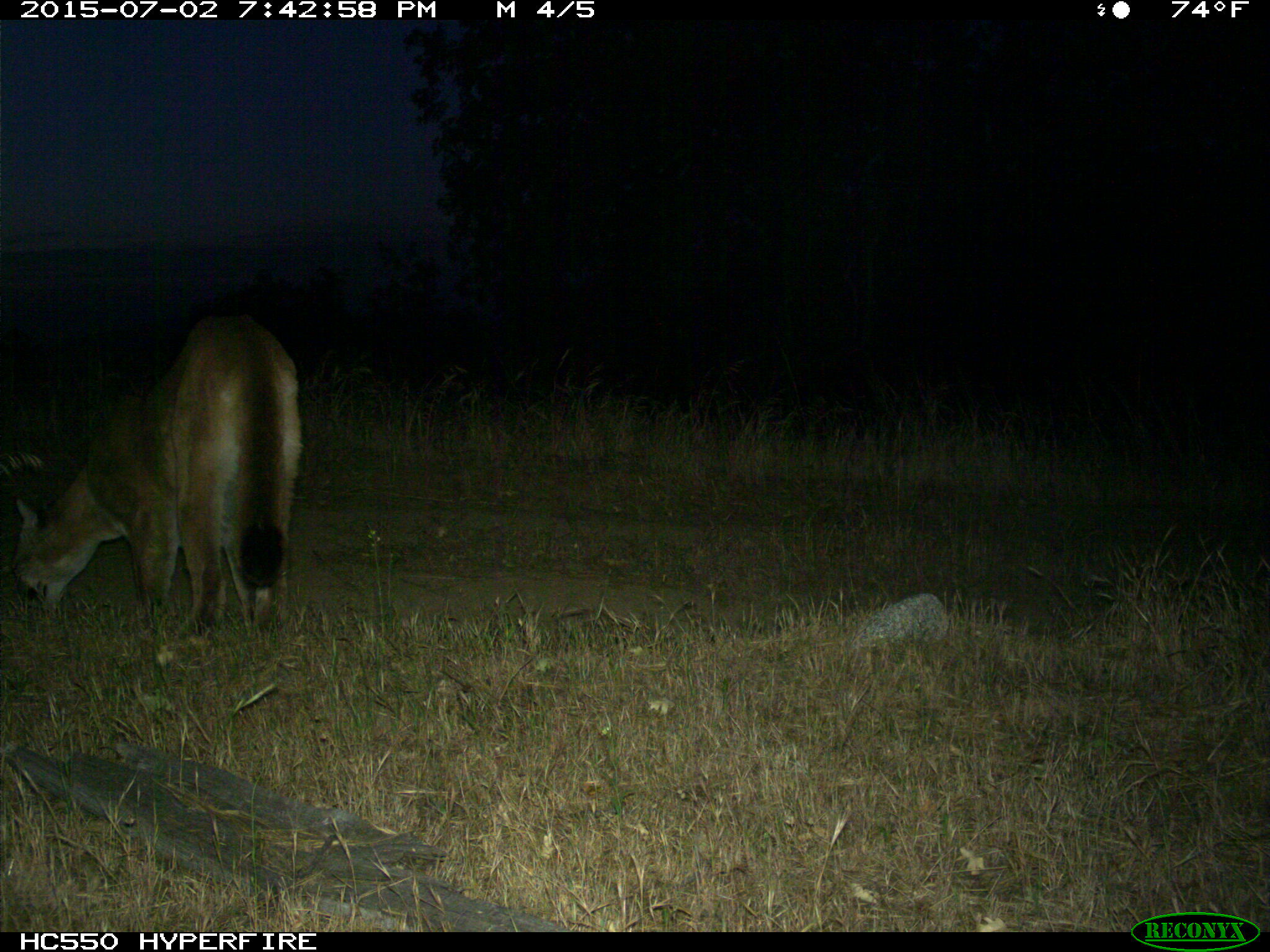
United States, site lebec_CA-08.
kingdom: Animalia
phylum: Chordata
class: Mammalia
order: Carnivora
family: Felidae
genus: Puma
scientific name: Puma concolor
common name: mountain lion